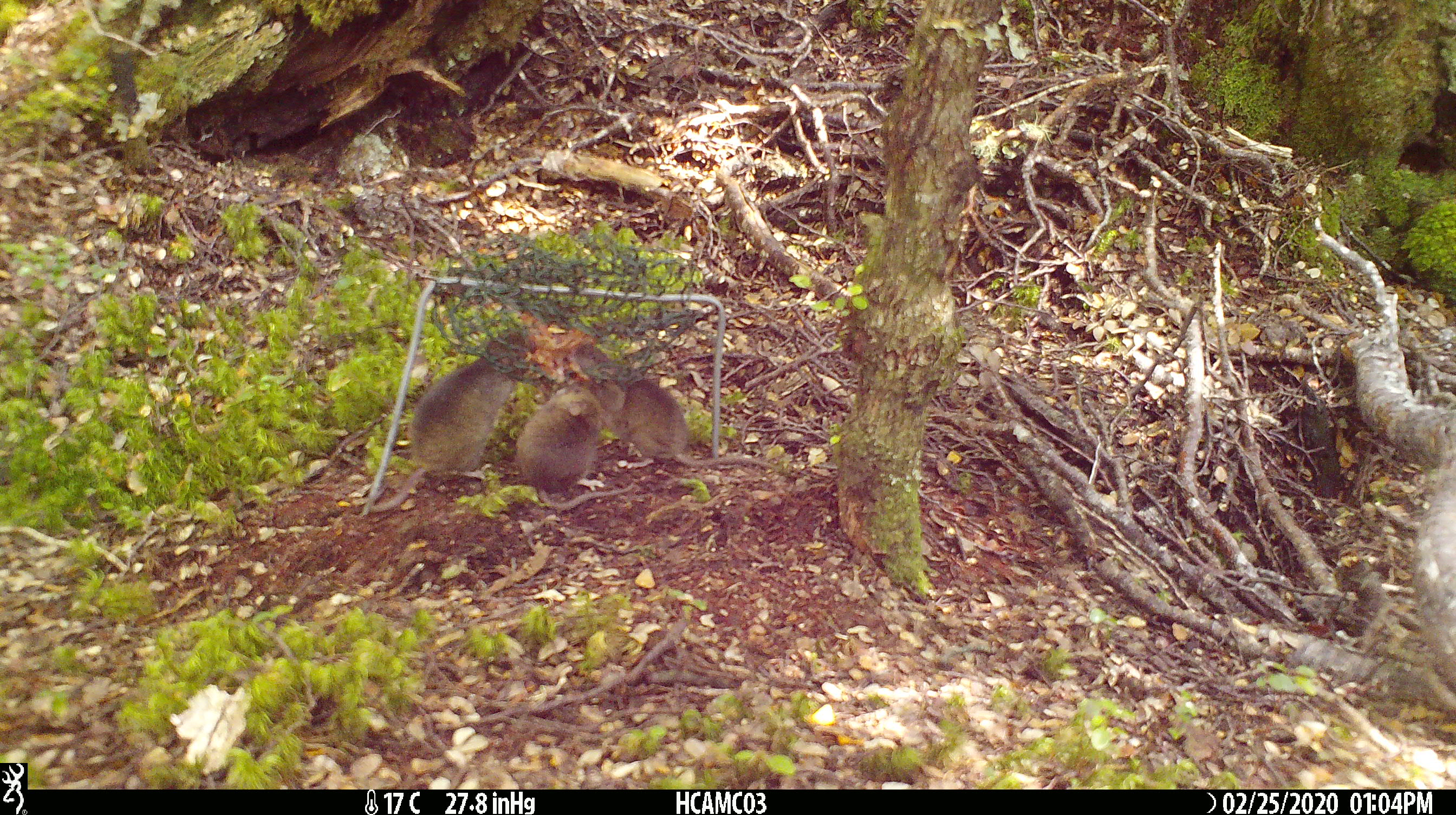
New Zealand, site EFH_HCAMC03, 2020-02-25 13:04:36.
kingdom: Animalia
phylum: Chordata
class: Mammalia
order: Rodentia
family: Muridae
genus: Mus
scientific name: Mus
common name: mouse